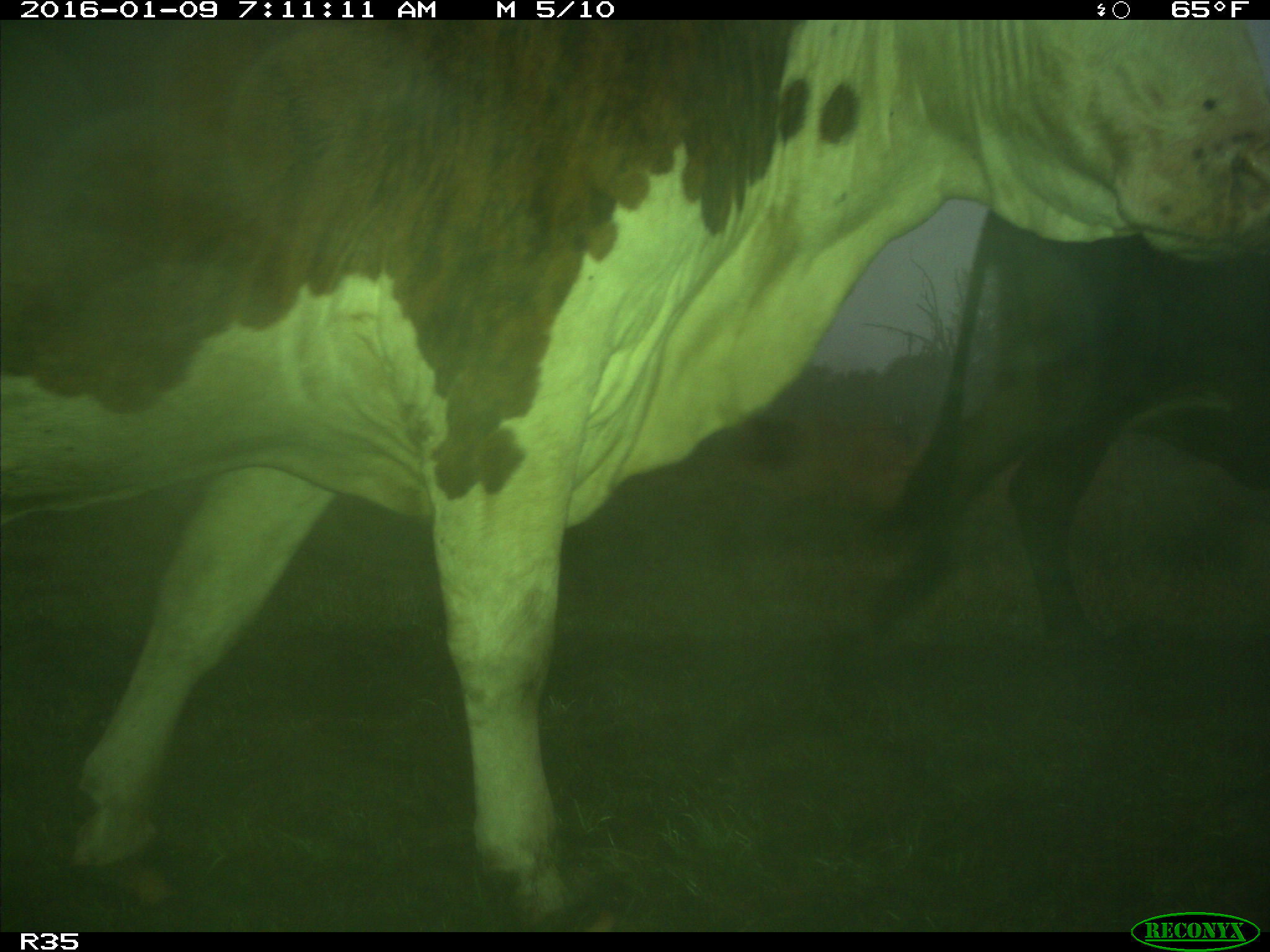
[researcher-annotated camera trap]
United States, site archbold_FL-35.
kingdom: Animalia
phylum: Chordata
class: Mammalia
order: Artiodactyla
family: Bovidae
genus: Bos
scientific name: Bos taurus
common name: domestic cow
Bos taurus (domestic cow).